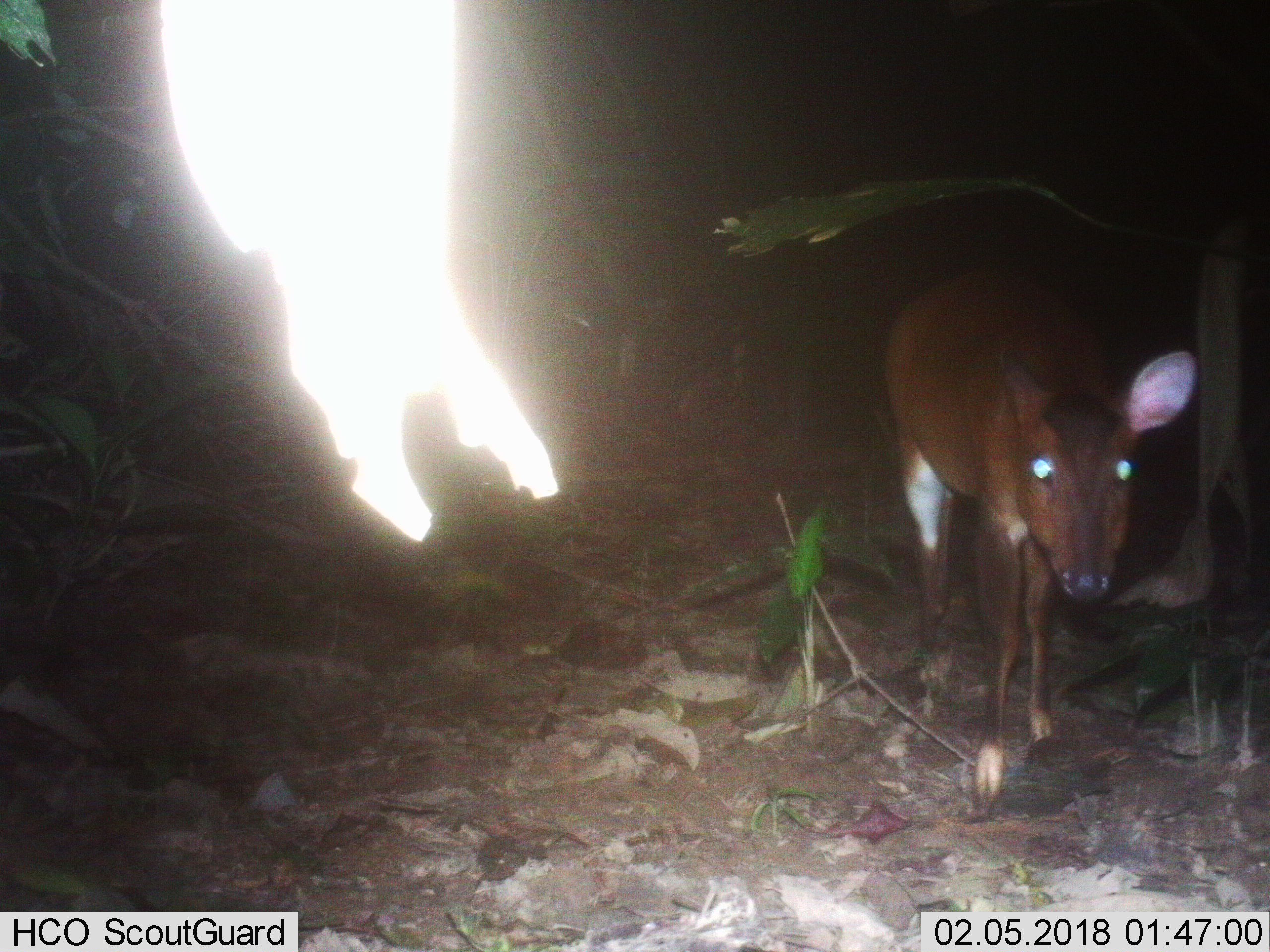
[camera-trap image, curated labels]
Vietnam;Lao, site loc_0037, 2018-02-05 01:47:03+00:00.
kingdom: Animalia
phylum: Chordata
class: Mammalia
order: Artiodactyla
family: Cervidae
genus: Muntiacus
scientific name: Muntiacus vuquangensis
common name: large-antlered muntjac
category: large antlered muntjac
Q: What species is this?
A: Large antlered muntjac (large-antlered muntjac) (Muntiacus vuquangensis).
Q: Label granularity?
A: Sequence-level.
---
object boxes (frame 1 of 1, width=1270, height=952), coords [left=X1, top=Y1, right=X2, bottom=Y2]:
large antlered muntjac: [left=877, top=261, right=1196, bottom=813]